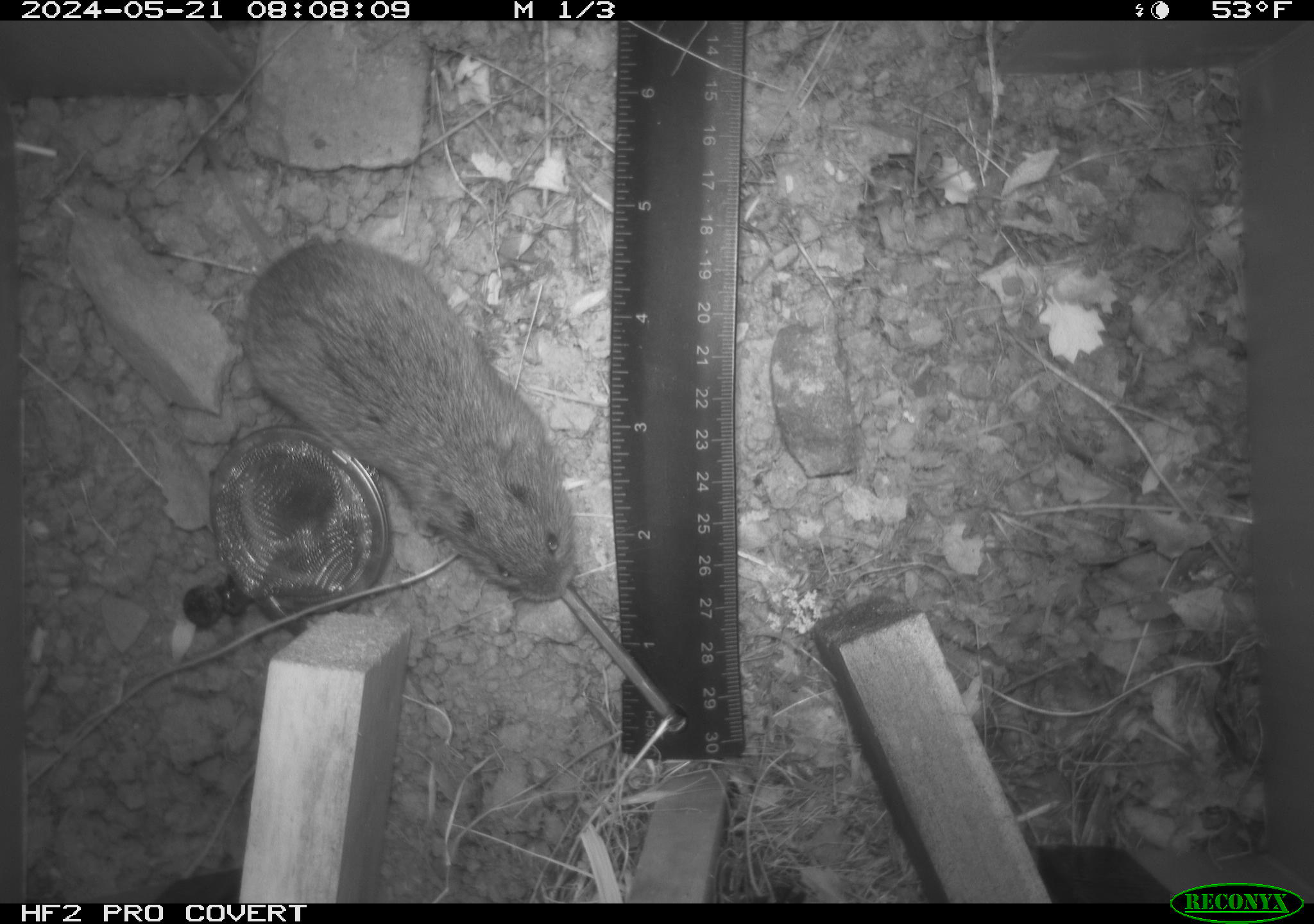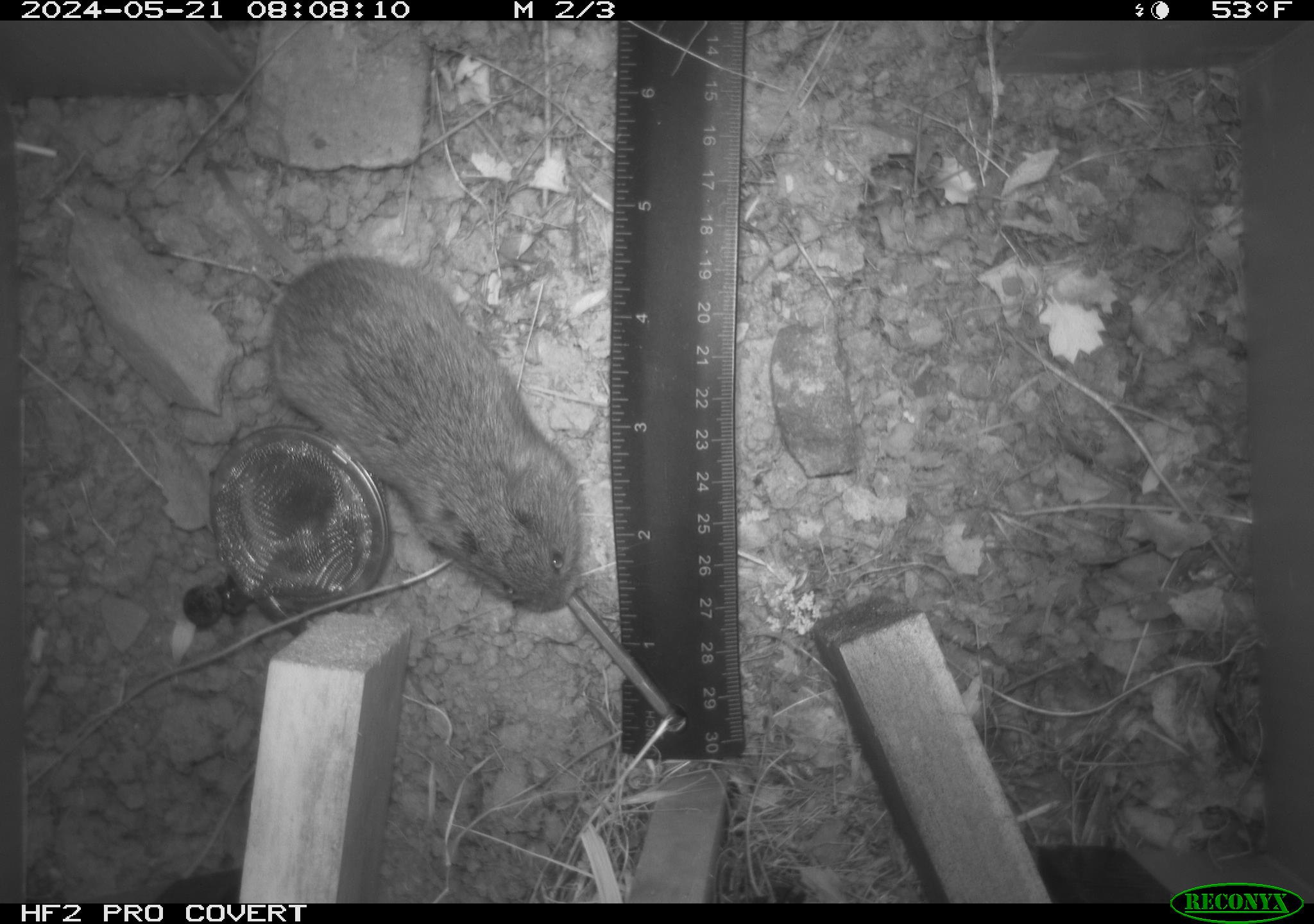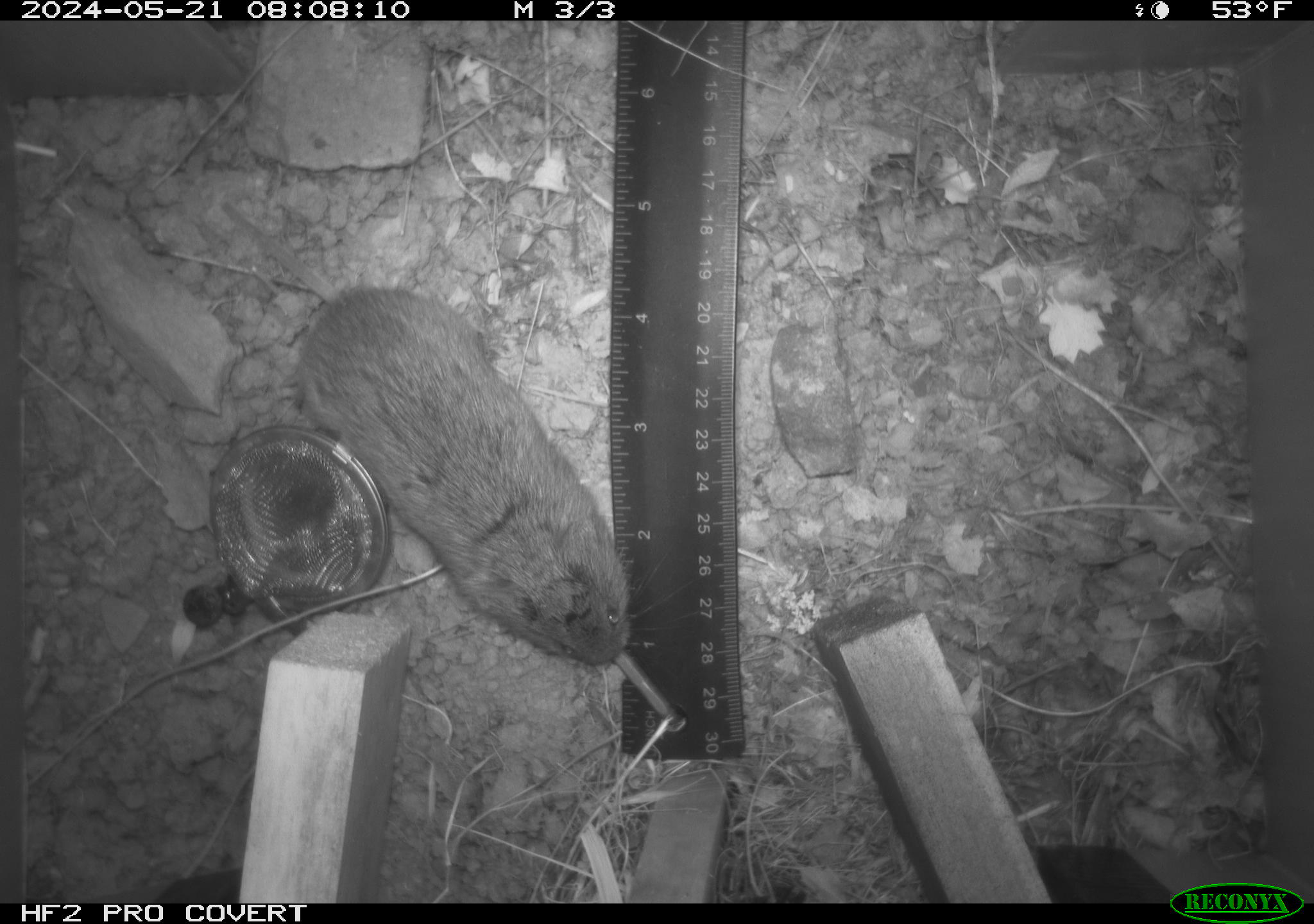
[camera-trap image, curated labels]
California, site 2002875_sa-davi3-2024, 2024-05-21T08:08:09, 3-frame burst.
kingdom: Animalia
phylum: Chordata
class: Mammalia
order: Rodentia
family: Cricetidae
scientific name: Arvicolinae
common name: voles, lemmings, and muskrats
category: arvicolinae subfamily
Arvicolinae subfamily (voles, lemmings, and muskrats) (Arvicolinae).